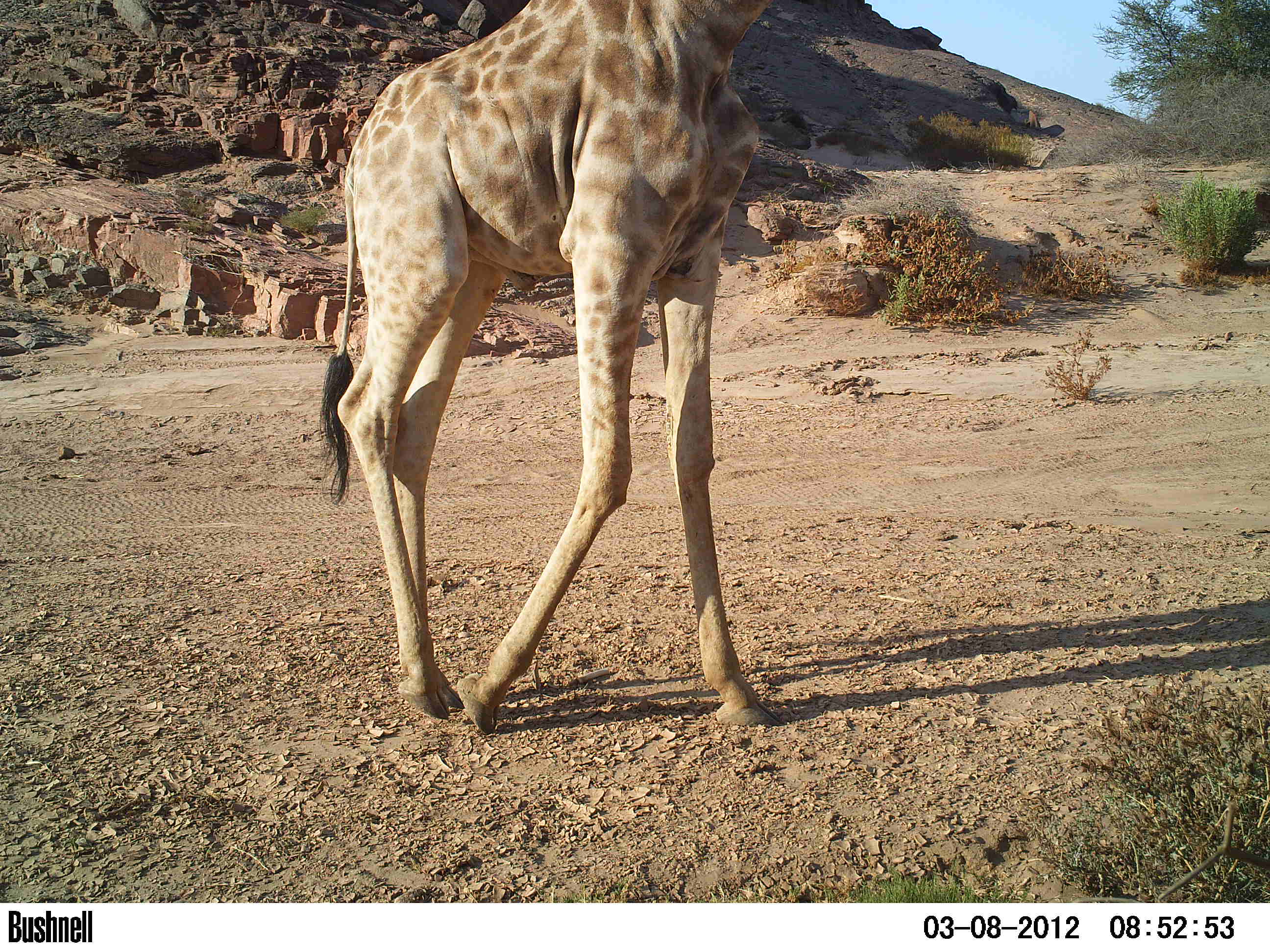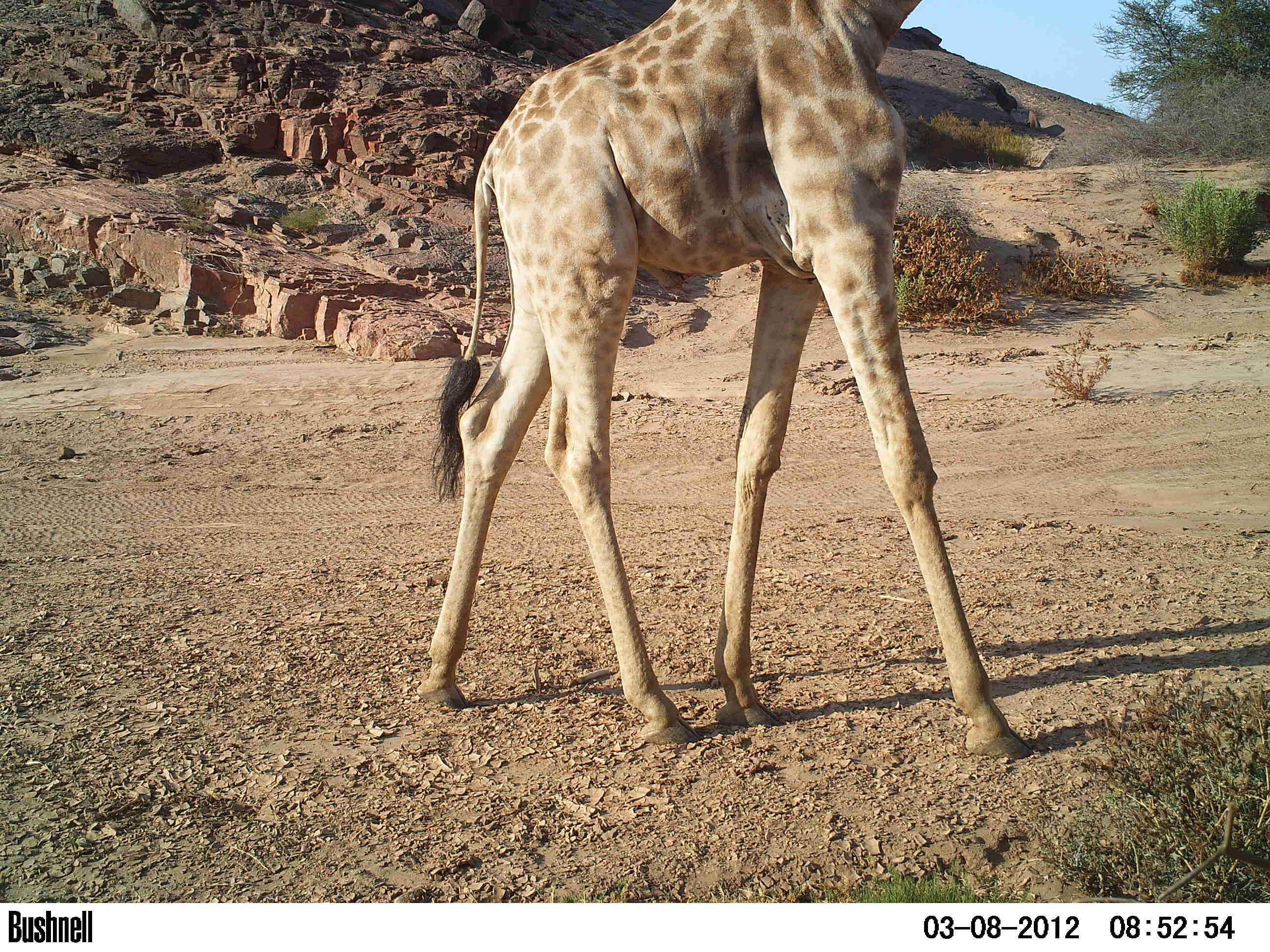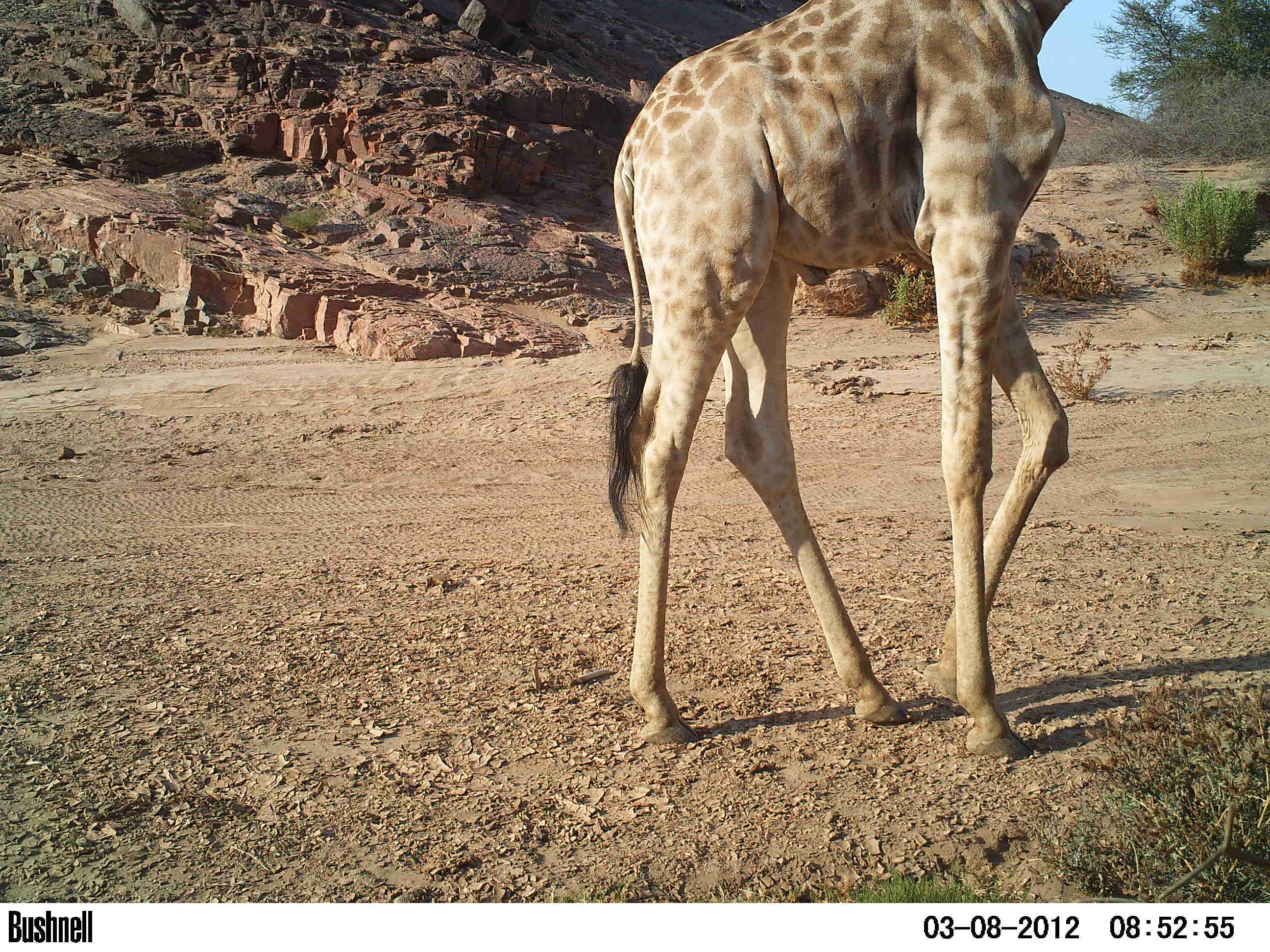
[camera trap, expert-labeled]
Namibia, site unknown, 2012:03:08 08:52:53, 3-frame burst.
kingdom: Animalia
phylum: Chordata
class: Mammalia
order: Artiodactyla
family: Giraffidae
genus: Giraffa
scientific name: Giraffa camelopardalis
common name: giraffe